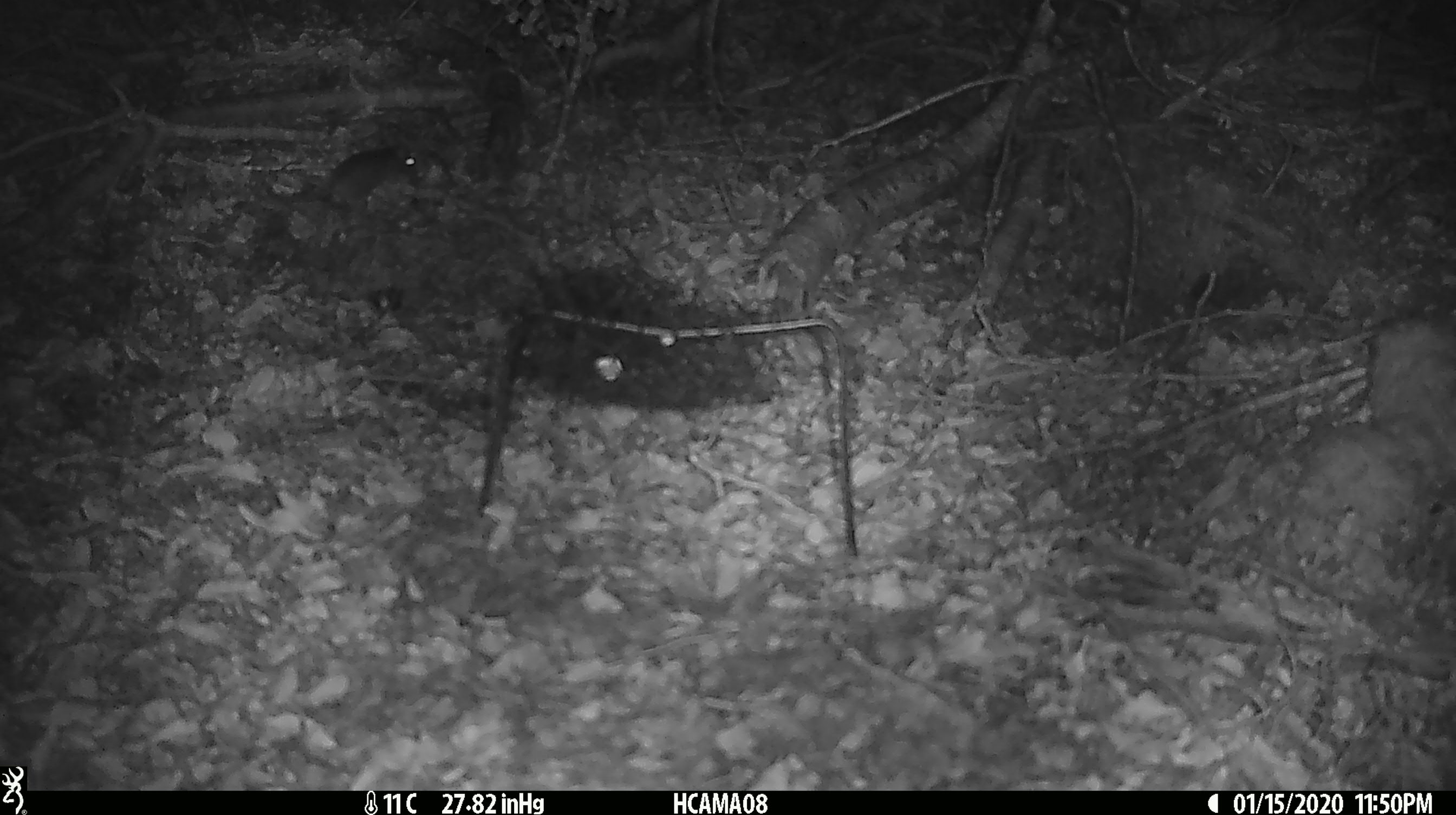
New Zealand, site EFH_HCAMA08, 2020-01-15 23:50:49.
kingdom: Animalia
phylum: Chordata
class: Mammalia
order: Rodentia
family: Muridae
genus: Mus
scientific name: Mus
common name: mouse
Mouse (Mus).